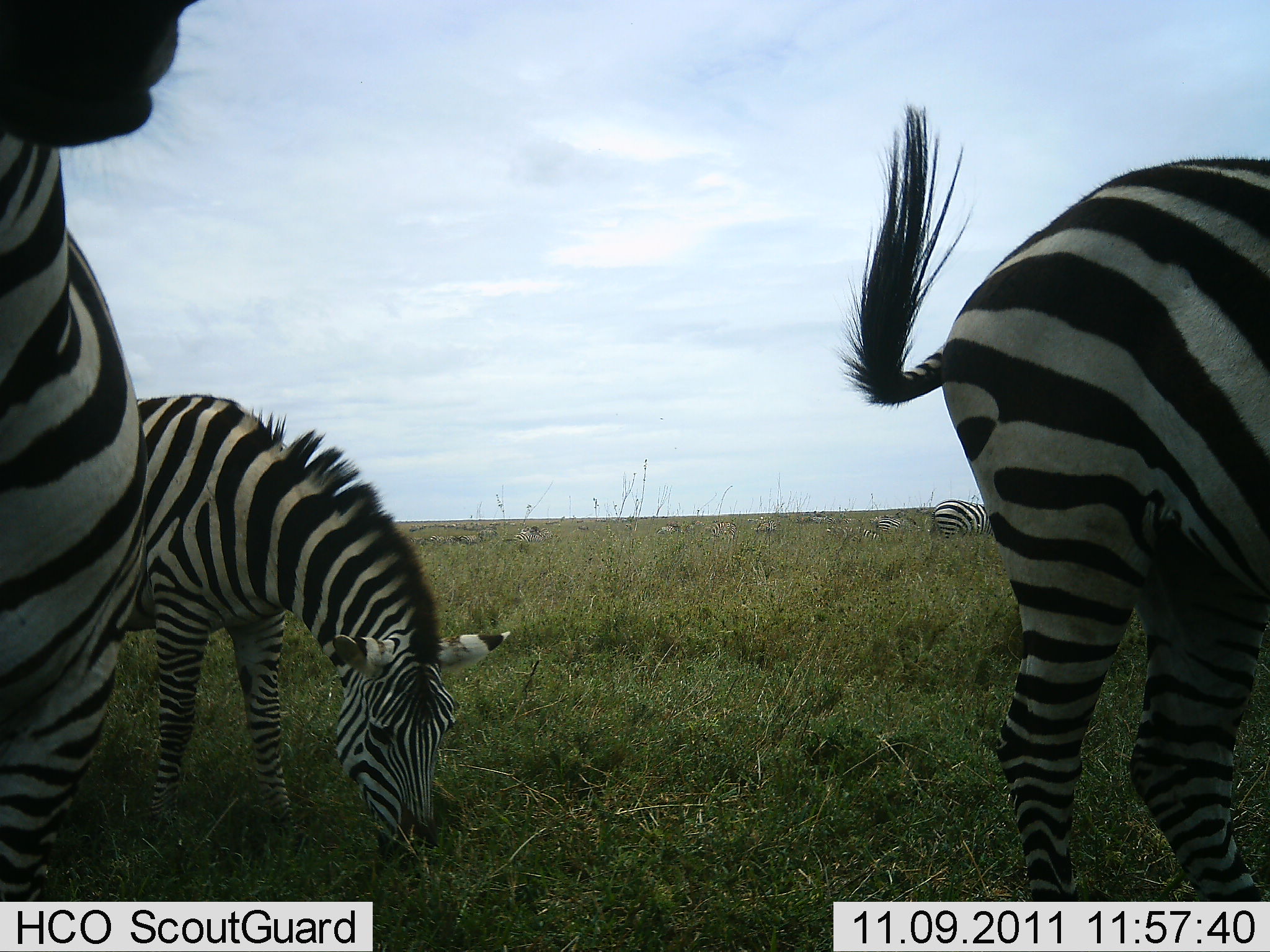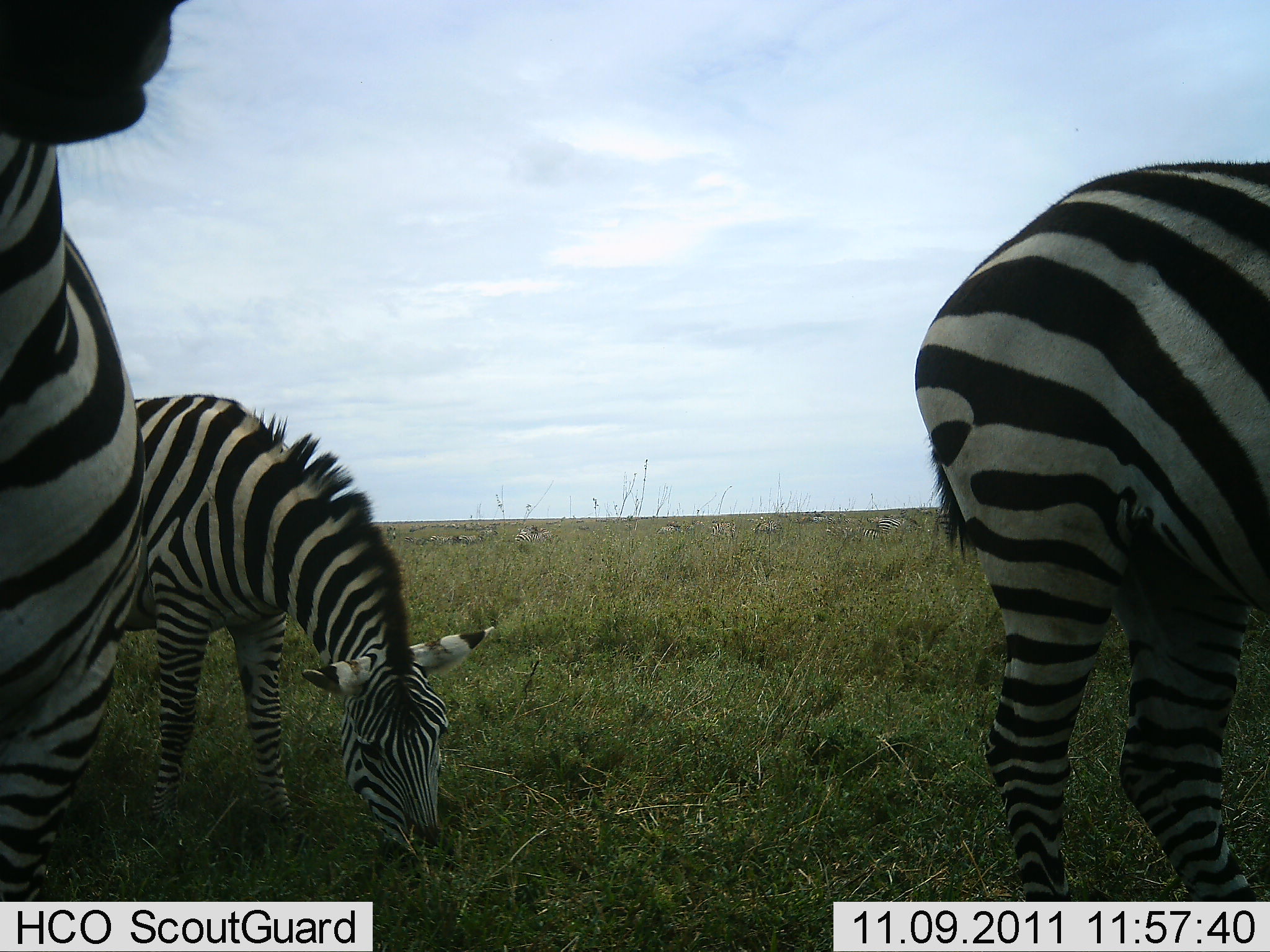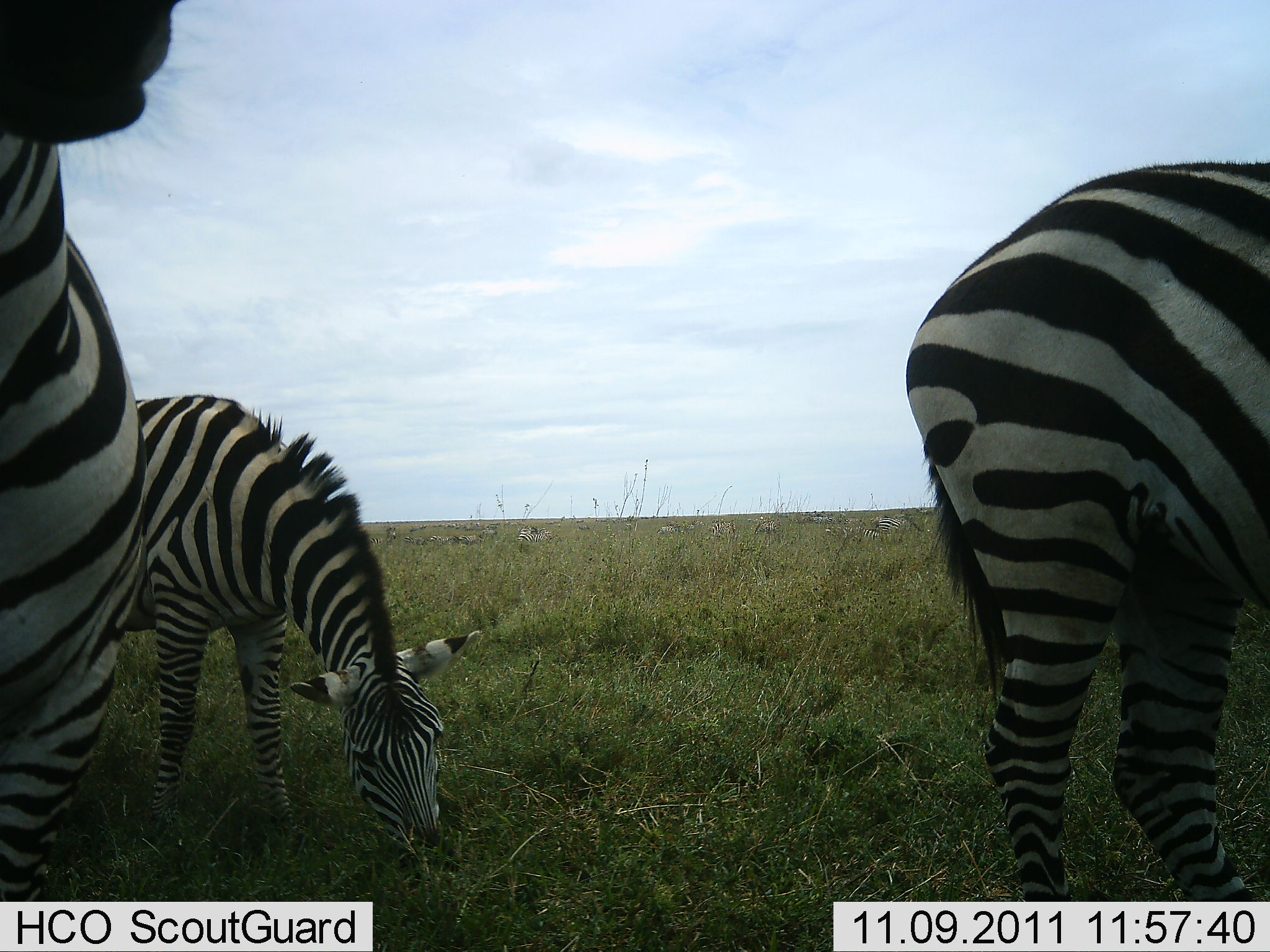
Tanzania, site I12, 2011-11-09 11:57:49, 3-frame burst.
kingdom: Animalia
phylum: Chordata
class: Mammalia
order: Perissodactyla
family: Equidae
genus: Equus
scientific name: Equus quagga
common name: plains zebra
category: zebra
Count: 4.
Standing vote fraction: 54%.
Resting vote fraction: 0%.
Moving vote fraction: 15%.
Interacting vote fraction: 8%.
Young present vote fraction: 8%.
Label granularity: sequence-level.